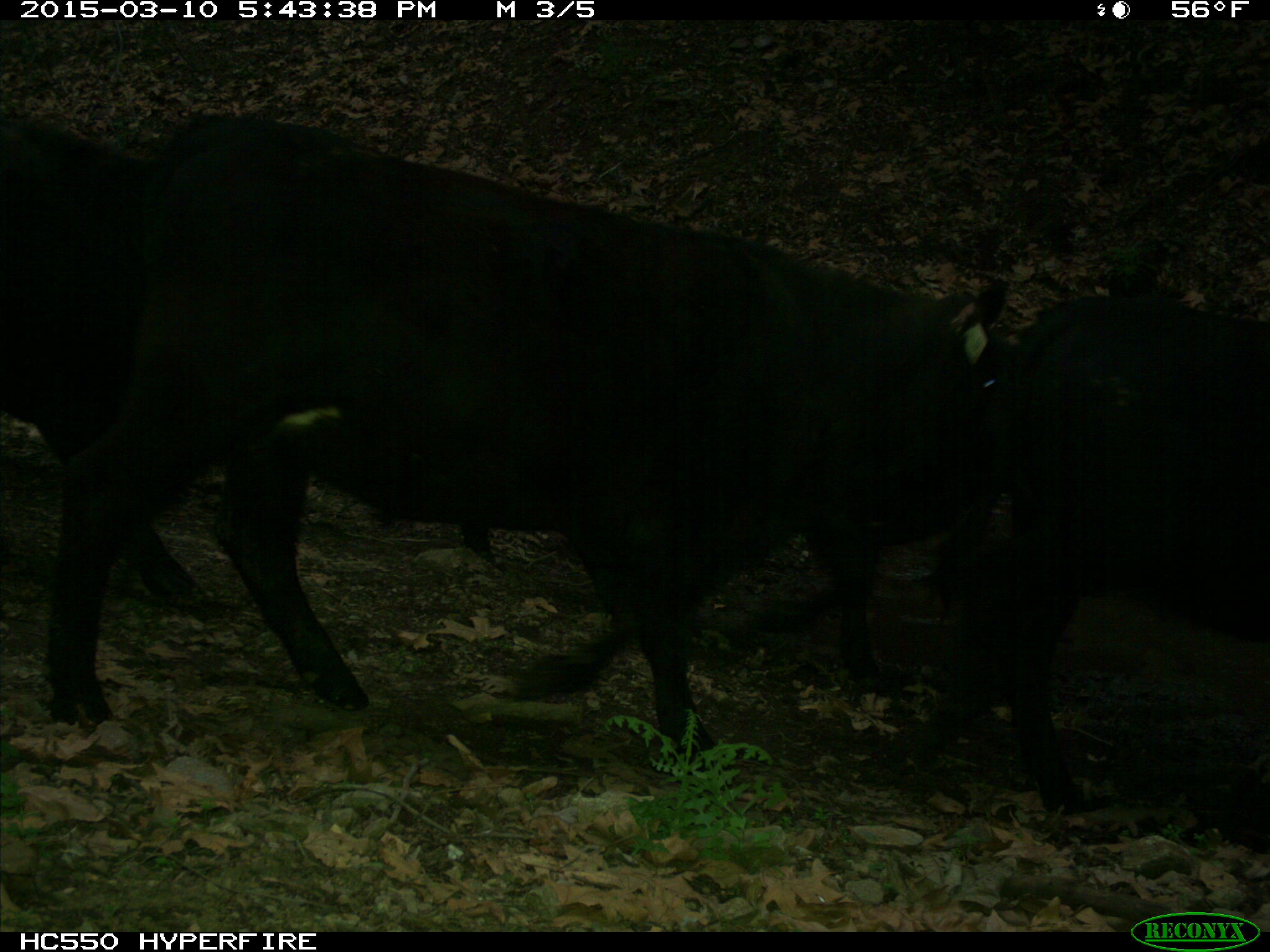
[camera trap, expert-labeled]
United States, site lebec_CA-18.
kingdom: Animalia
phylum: Chordata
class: Mammalia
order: Artiodactyla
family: Bovidae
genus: Bos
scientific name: Bos taurus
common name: domestic cow